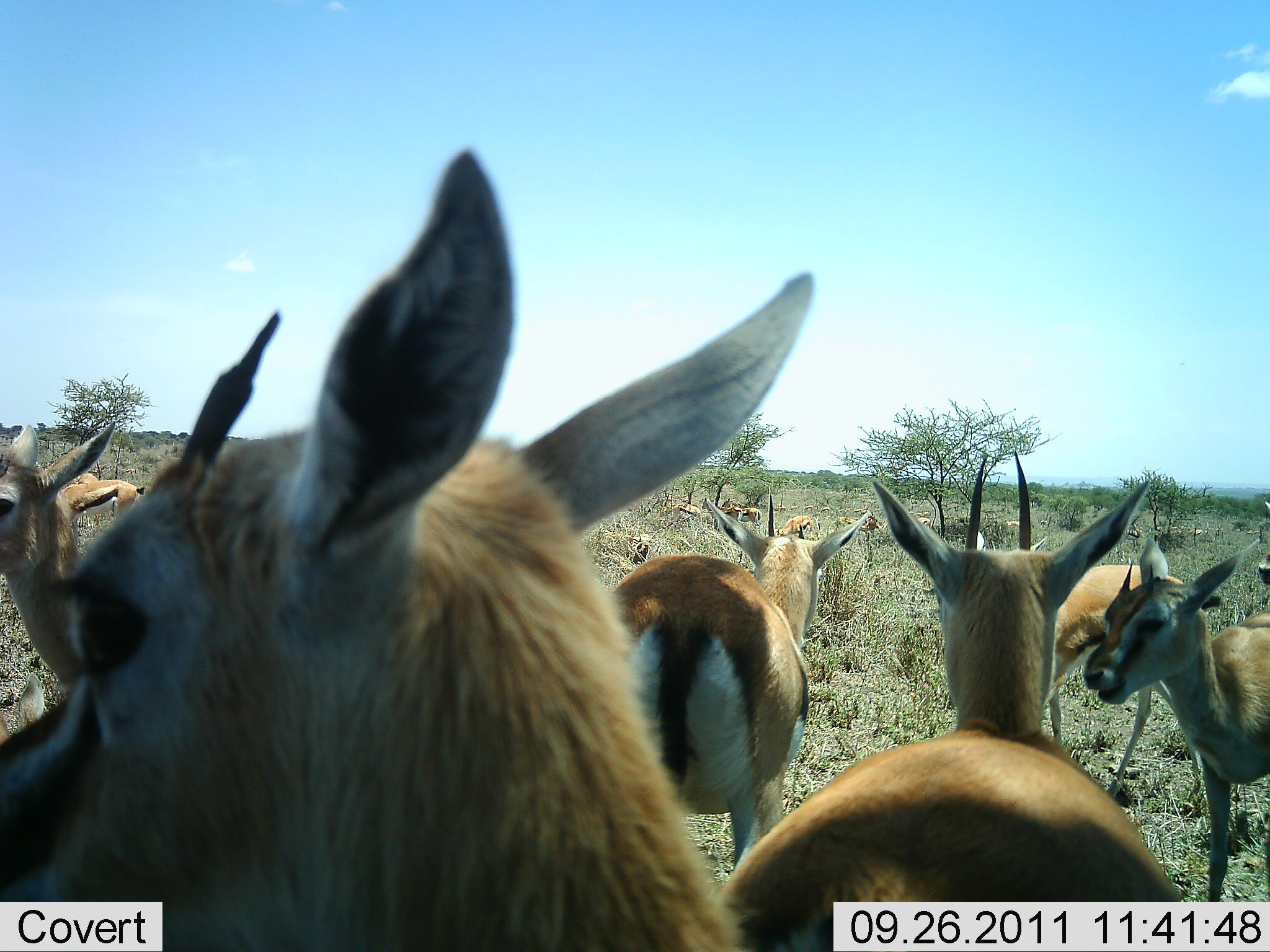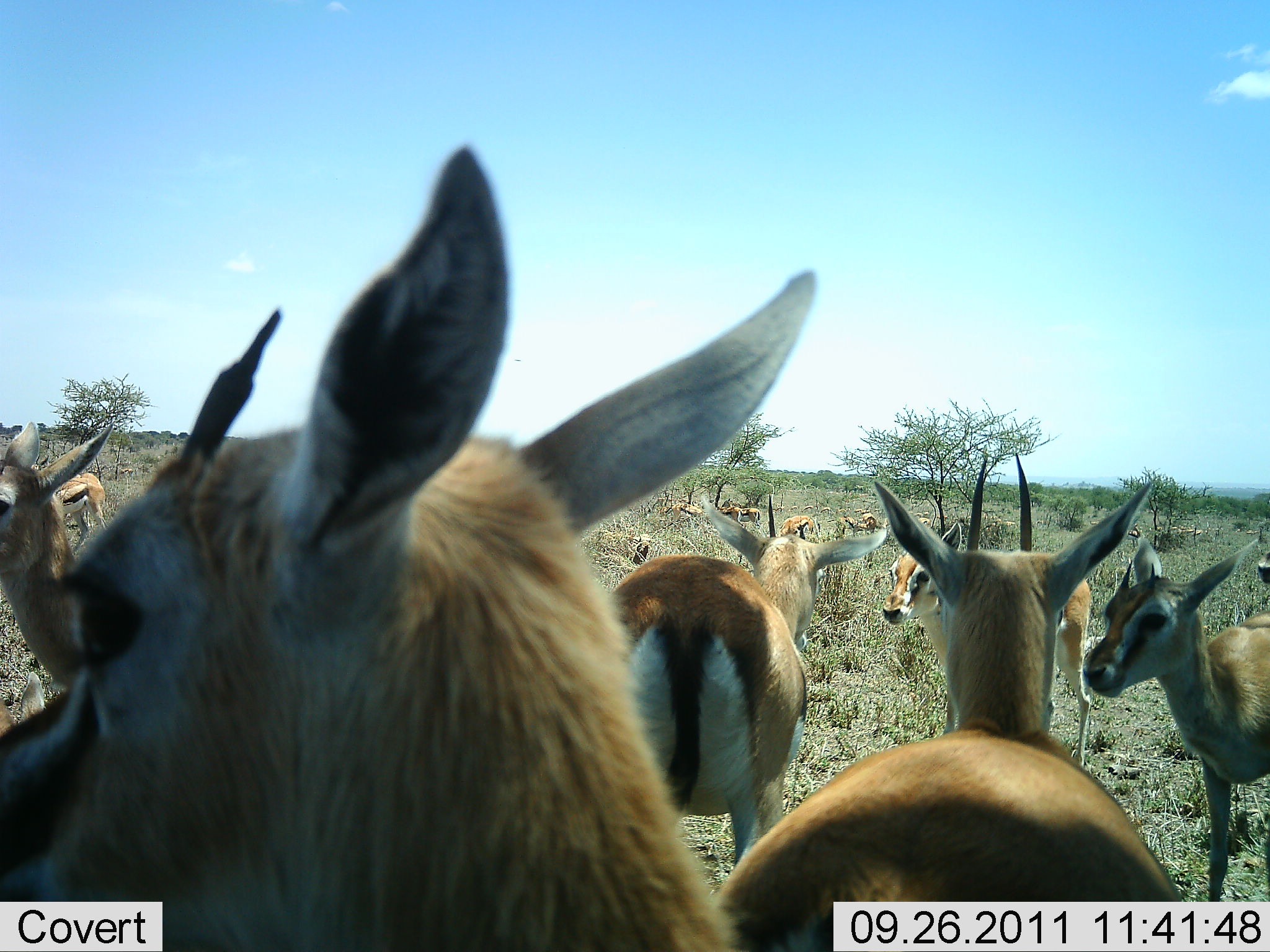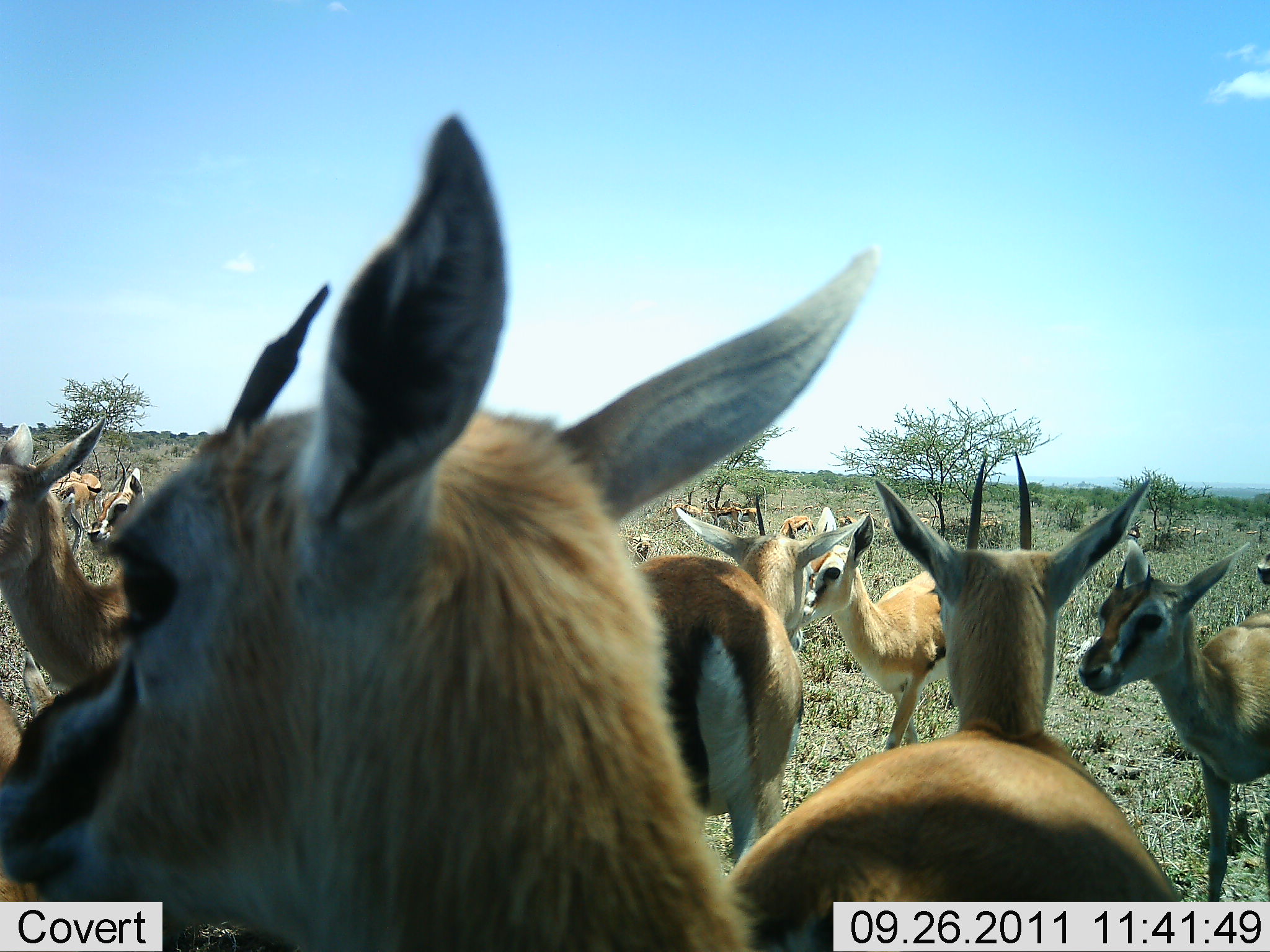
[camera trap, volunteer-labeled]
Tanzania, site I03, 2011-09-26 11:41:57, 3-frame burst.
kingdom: Animalia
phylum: Chordata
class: Mammalia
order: Artiodactyla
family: Bovidae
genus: Eudorcas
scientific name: Eudorcas thomsonii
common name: thomson's gazelle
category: gazellethomsons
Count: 11-50.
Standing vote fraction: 85%.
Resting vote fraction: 15%.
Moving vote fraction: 31%.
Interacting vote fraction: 15%.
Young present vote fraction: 15%.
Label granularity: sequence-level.